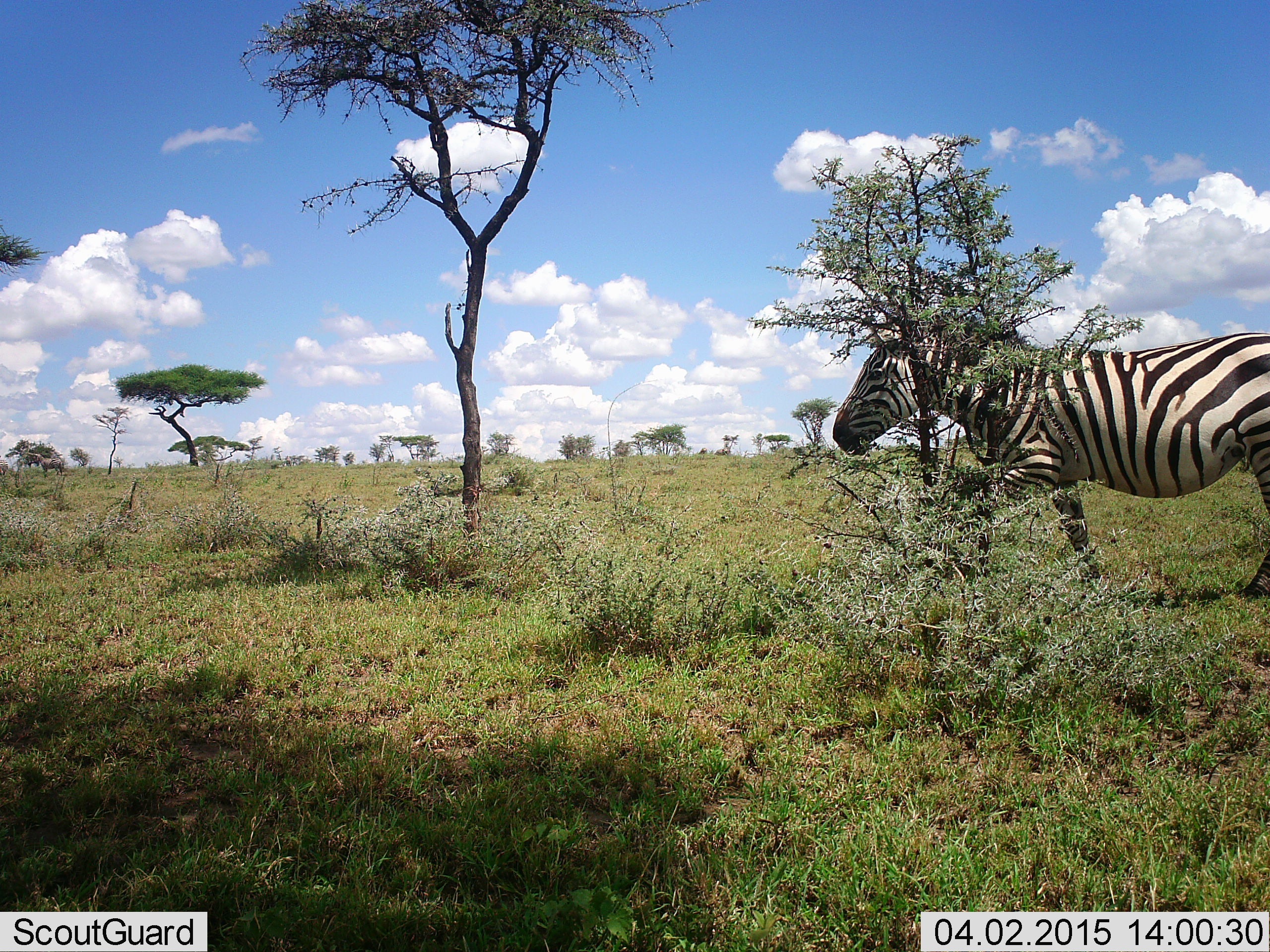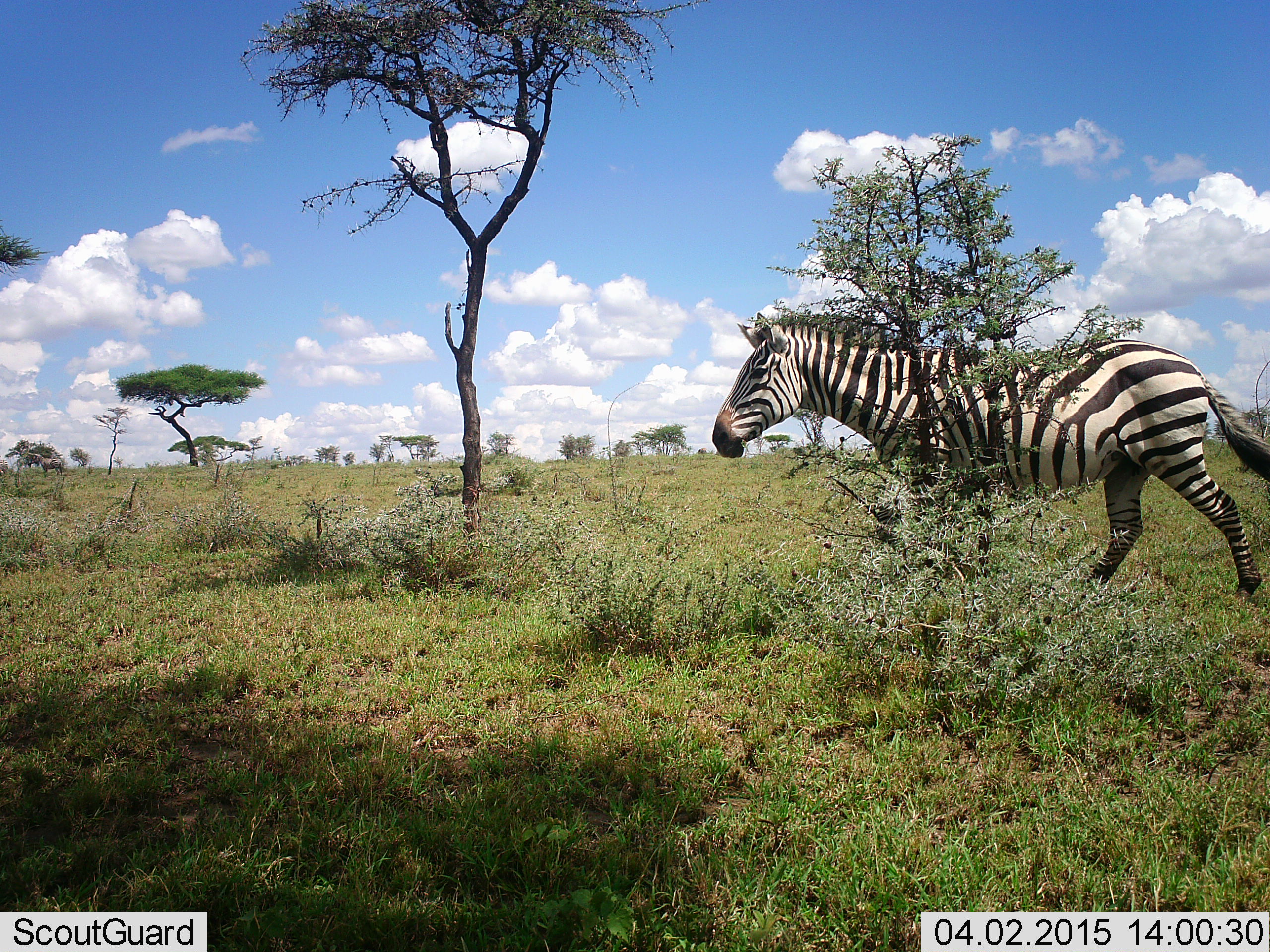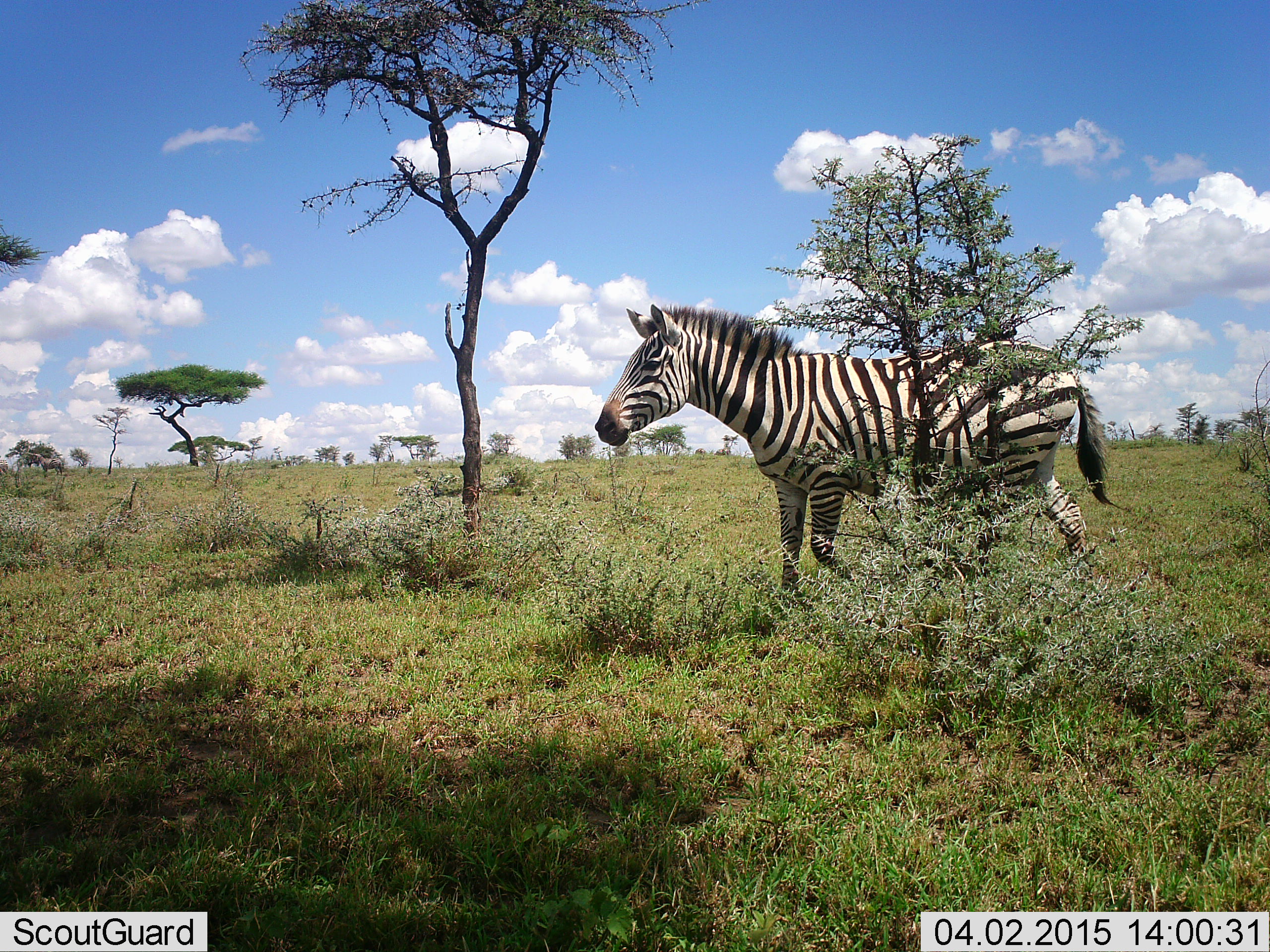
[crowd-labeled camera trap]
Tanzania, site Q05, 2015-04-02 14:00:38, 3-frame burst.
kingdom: Animalia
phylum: Chordata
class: Mammalia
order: Perissodactyla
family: Equidae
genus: Equus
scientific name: Equus quagga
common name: plains zebra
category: zebra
Zebra (plains zebra) (Equus quagga), count 1. Behavior (volunteer vote fractions): standing 0%, resting 0%, moving 100%, interacting 0%. Young present (vote fraction): 0%. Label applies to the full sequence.